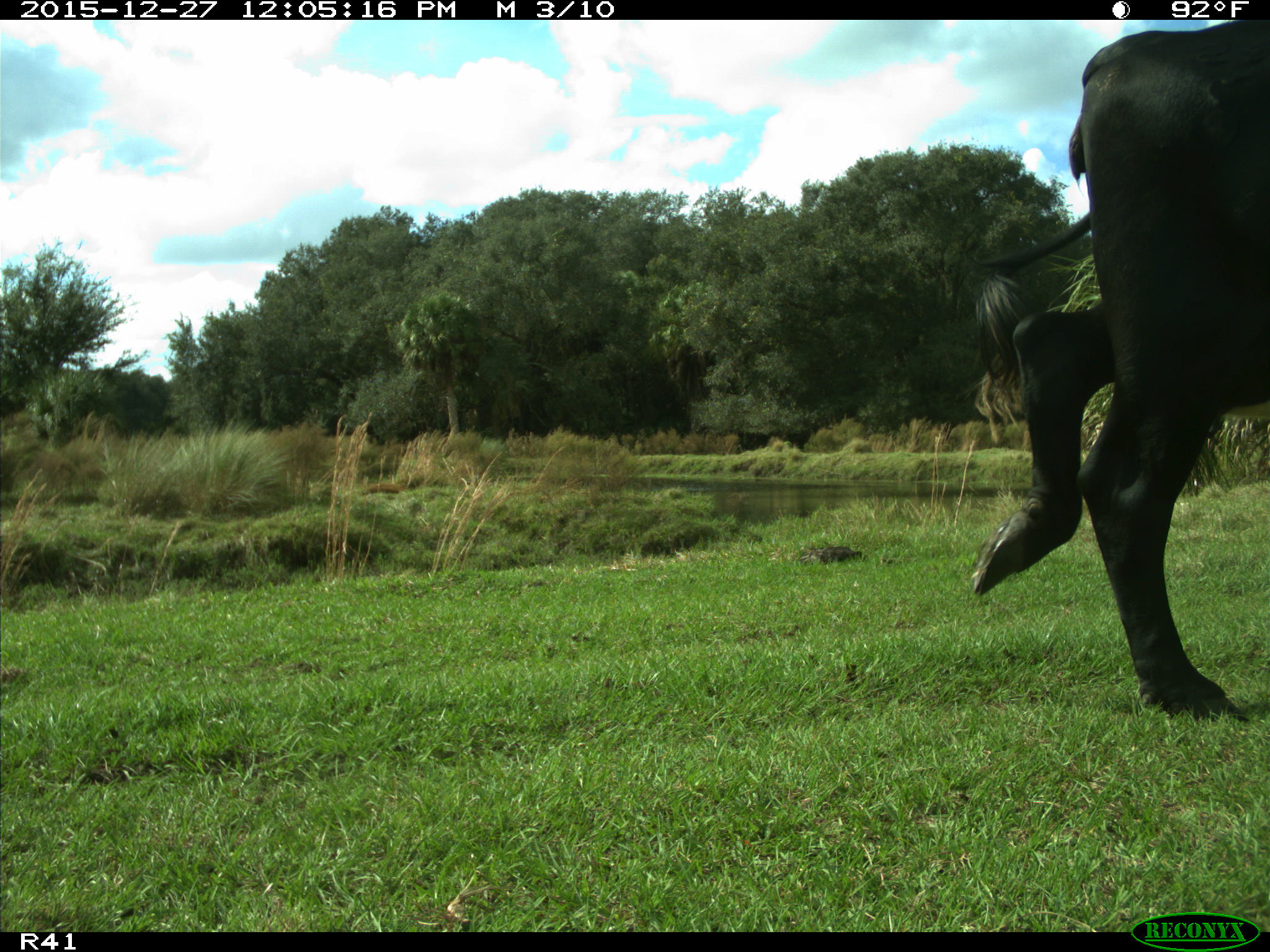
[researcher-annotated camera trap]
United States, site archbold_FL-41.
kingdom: Animalia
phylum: Chordata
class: Mammalia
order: Artiodactyla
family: Bovidae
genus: Bos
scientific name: Bos taurus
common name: domestic cow